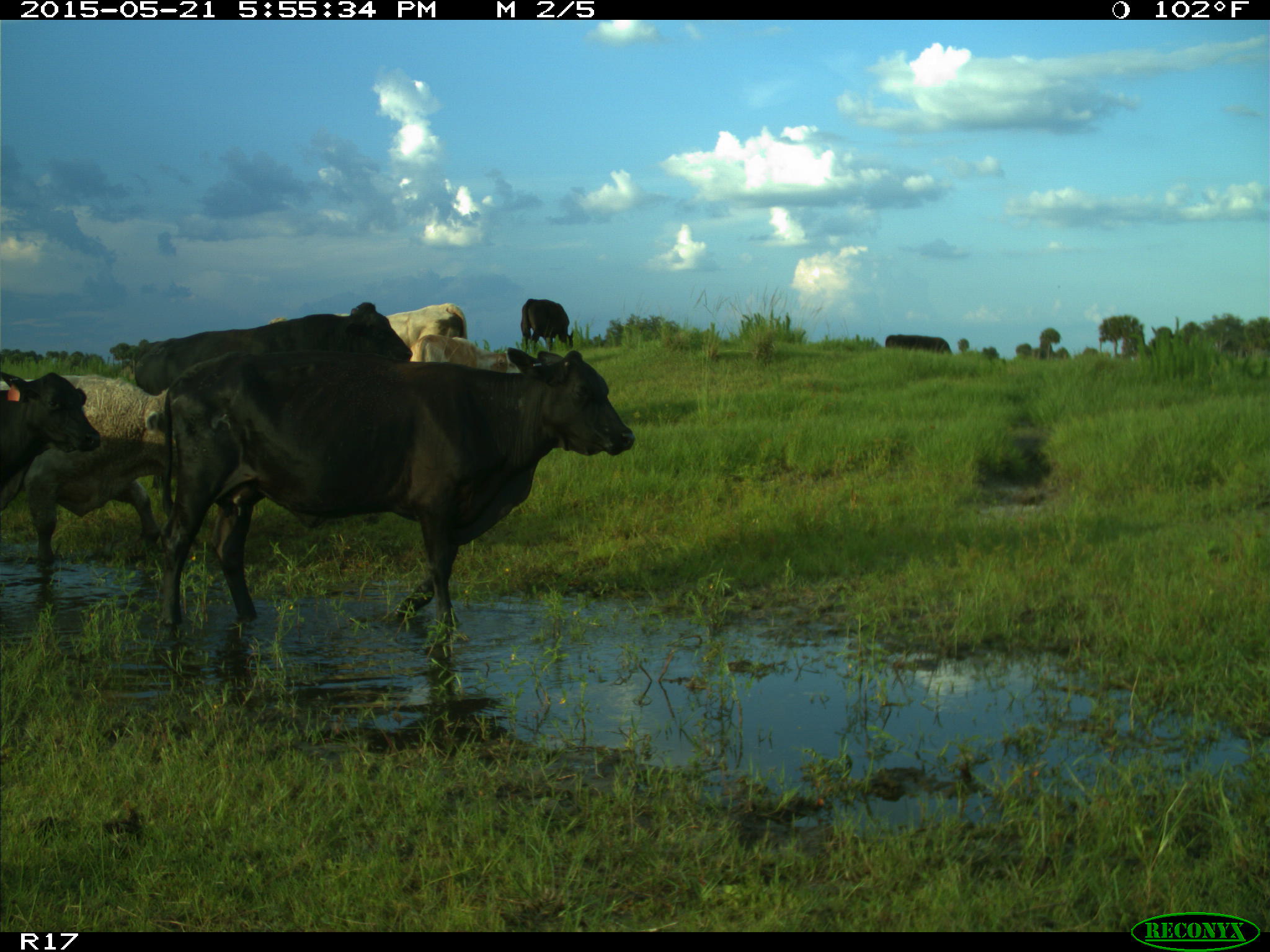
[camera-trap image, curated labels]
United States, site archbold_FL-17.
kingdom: Animalia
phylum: Chordata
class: Mammalia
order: Artiodactyla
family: Bovidae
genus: Bos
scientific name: Bos taurus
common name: domestic cow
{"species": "Bos taurus (domestic cow)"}